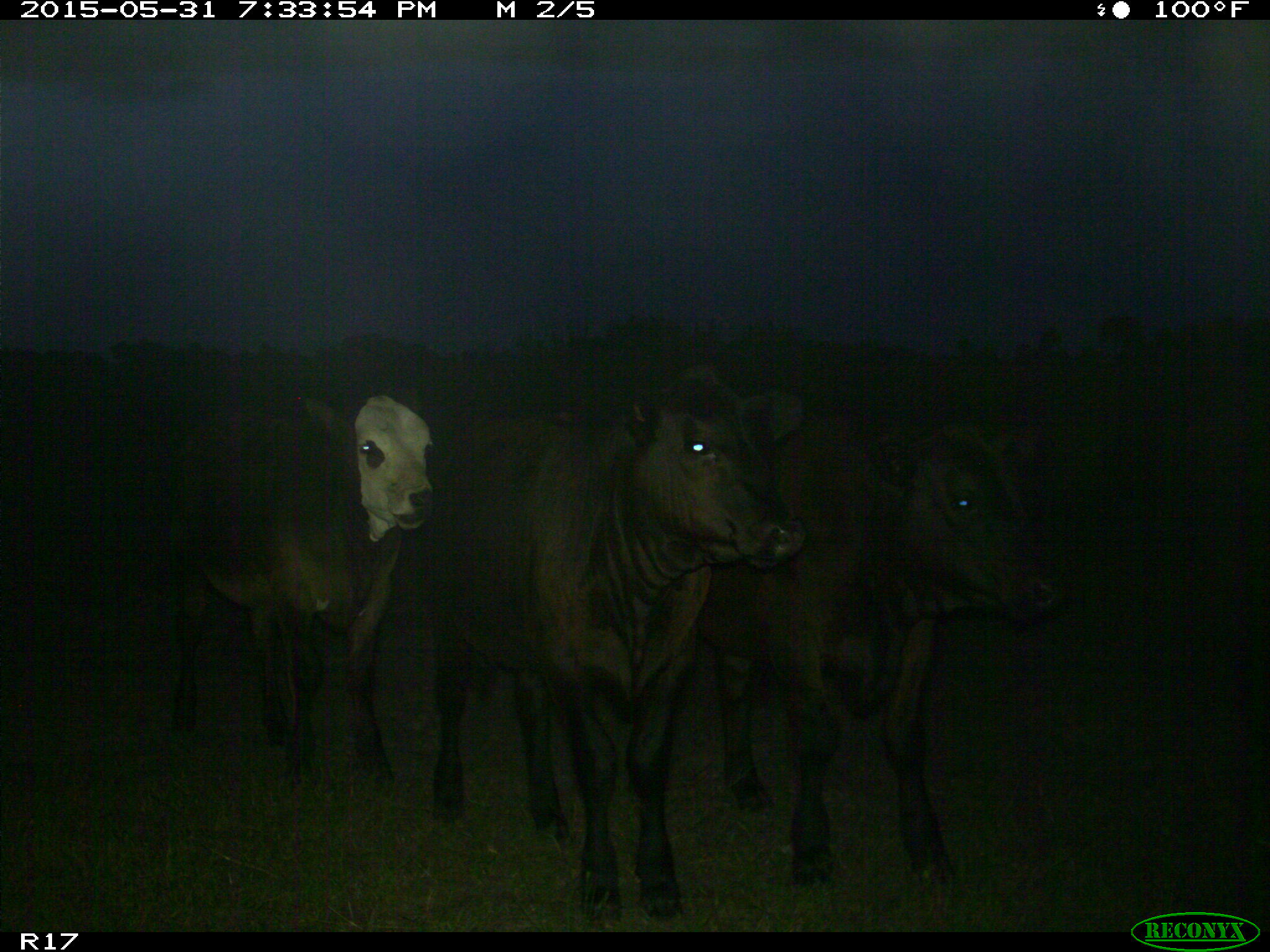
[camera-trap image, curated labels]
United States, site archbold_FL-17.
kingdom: Animalia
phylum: Chordata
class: Mammalia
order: Artiodactyla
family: Bovidae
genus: Bos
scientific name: Bos taurus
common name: domestic cow